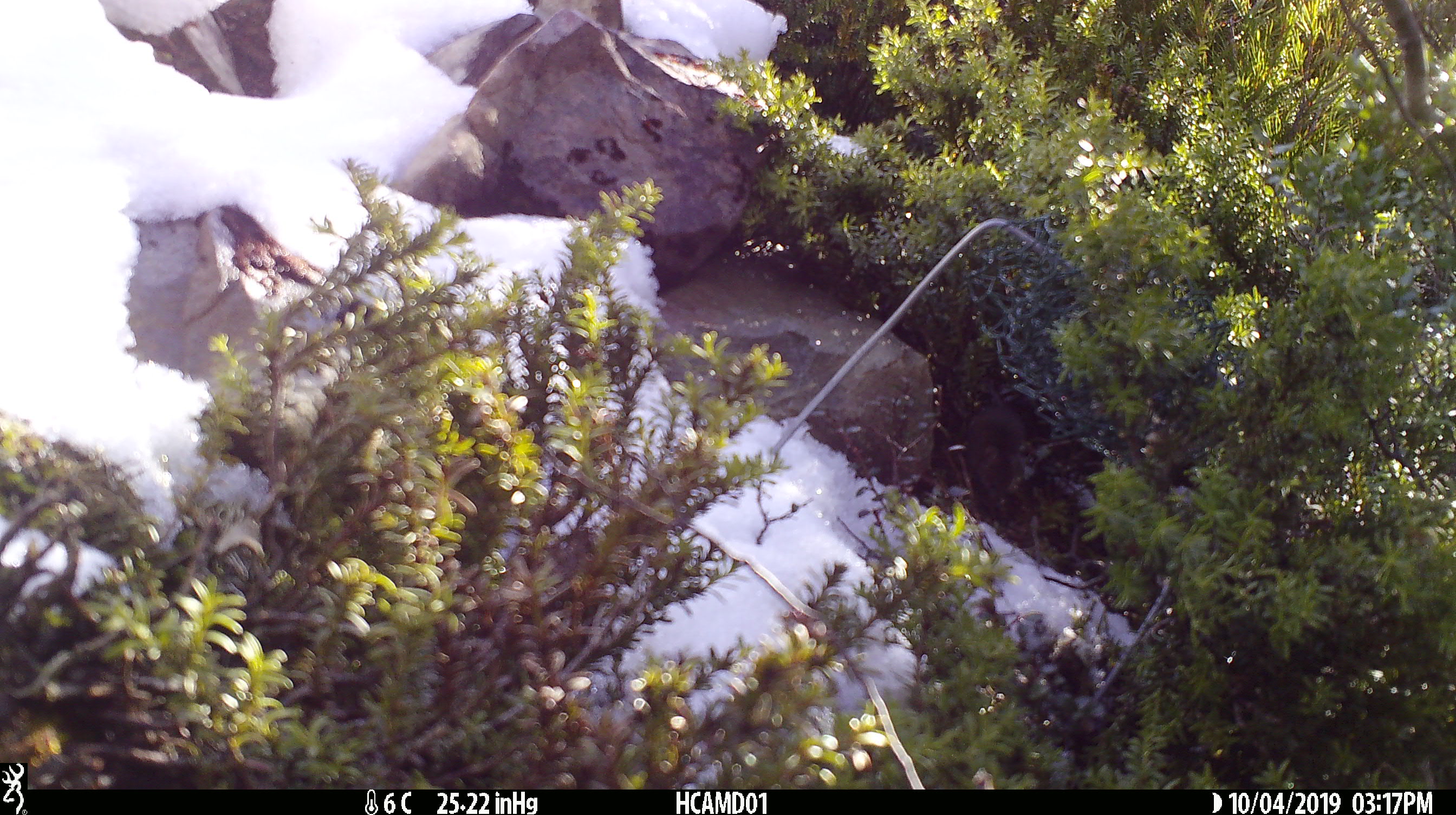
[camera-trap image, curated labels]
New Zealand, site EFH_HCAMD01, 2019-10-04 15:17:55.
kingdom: Animalia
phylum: Chordata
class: Mammalia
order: Rodentia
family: Muridae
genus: Mus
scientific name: Mus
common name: mouse